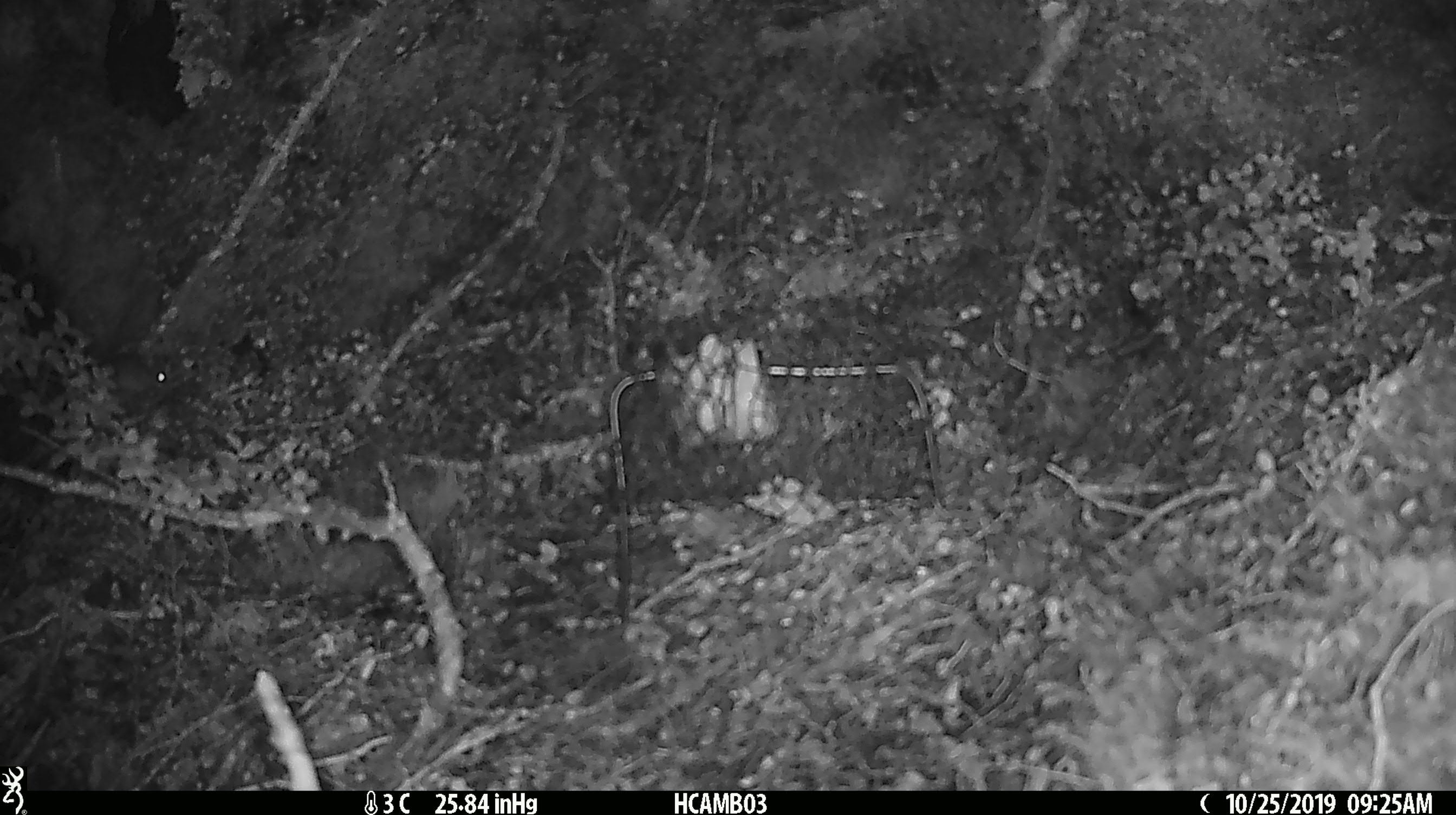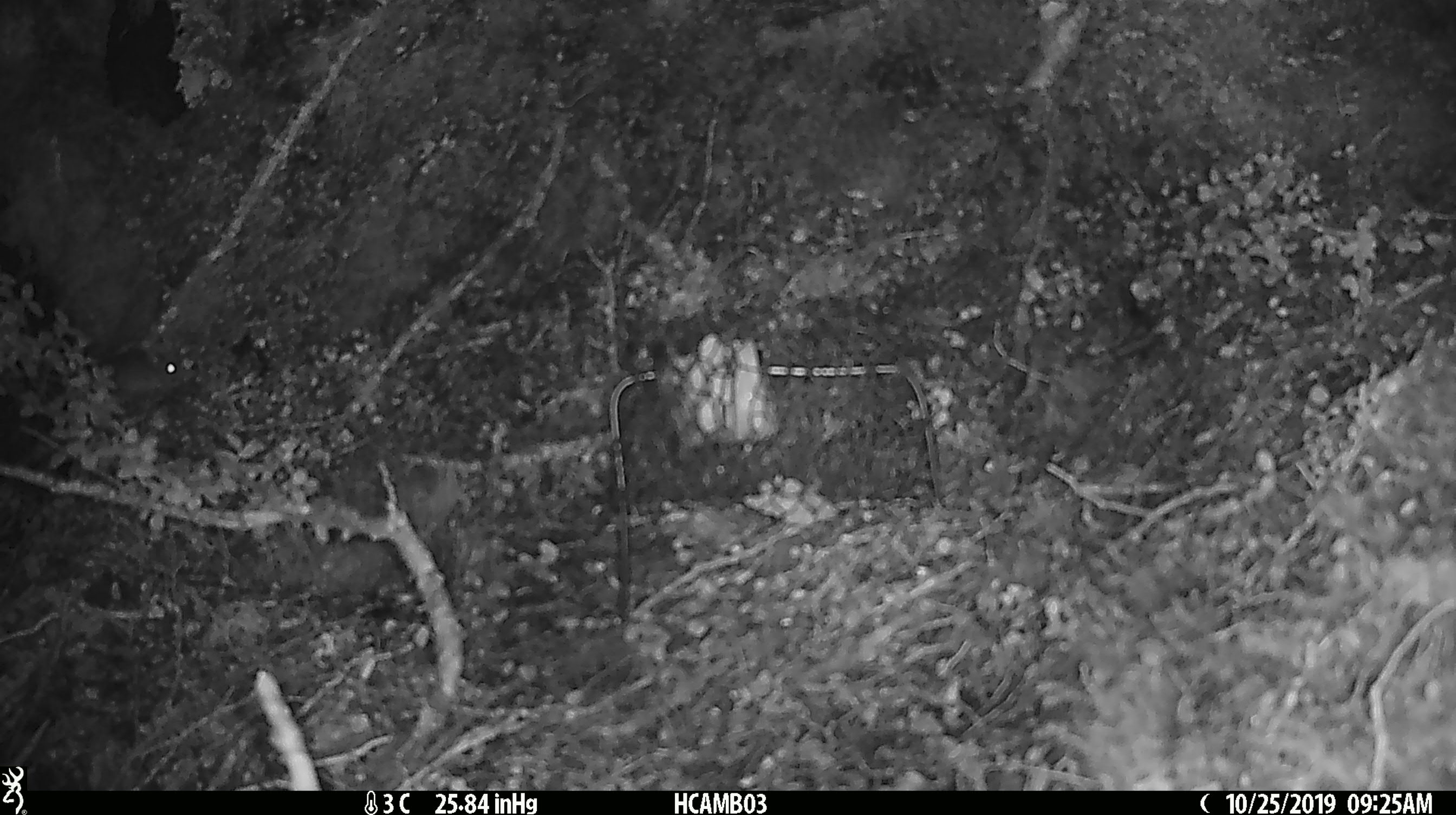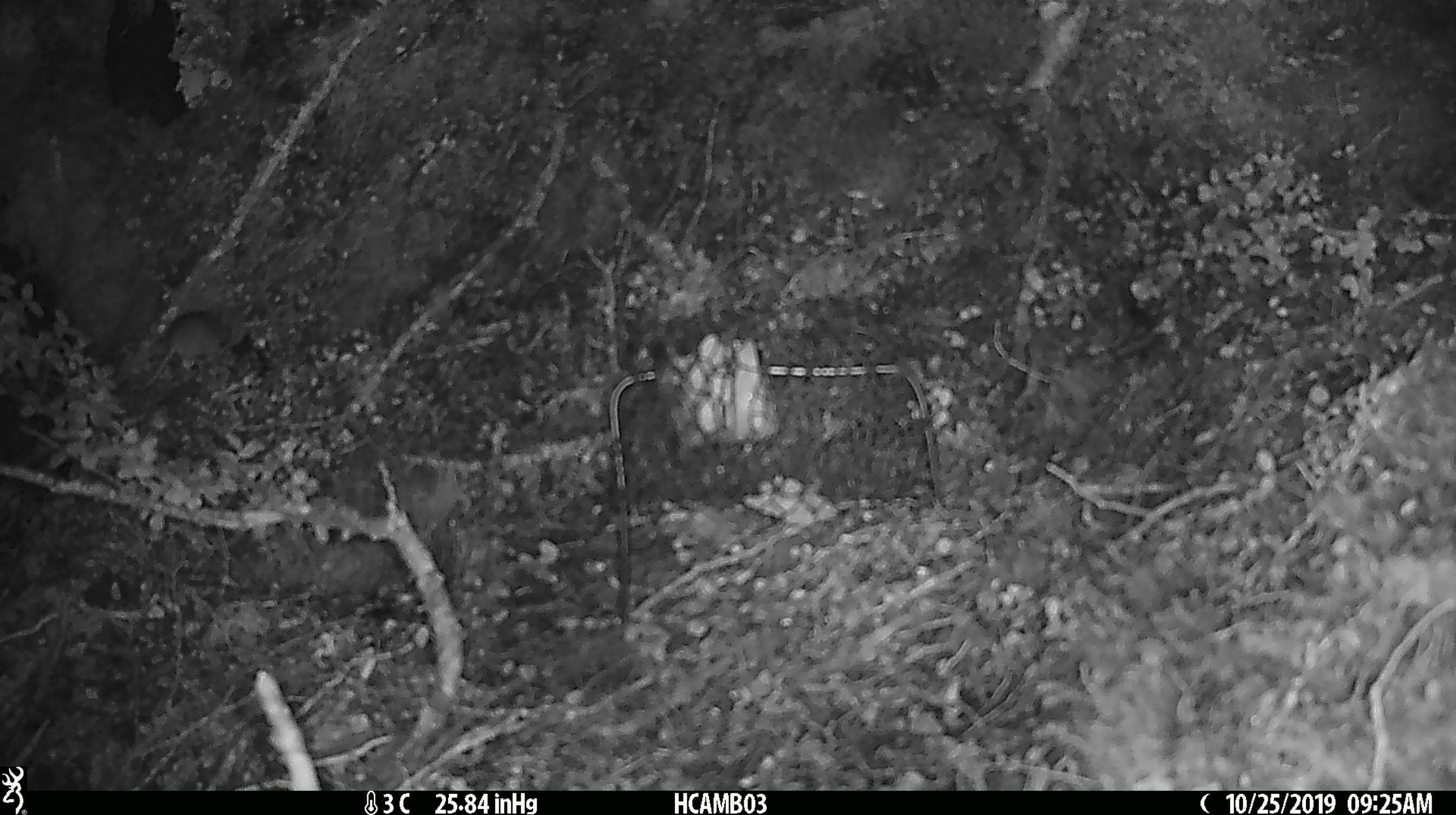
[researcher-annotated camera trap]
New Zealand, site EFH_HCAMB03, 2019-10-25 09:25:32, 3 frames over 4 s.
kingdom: Animalia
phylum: Chordata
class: Mammalia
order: Rodentia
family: Muridae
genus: Mus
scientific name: Mus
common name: mouse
Mouse (Mus).